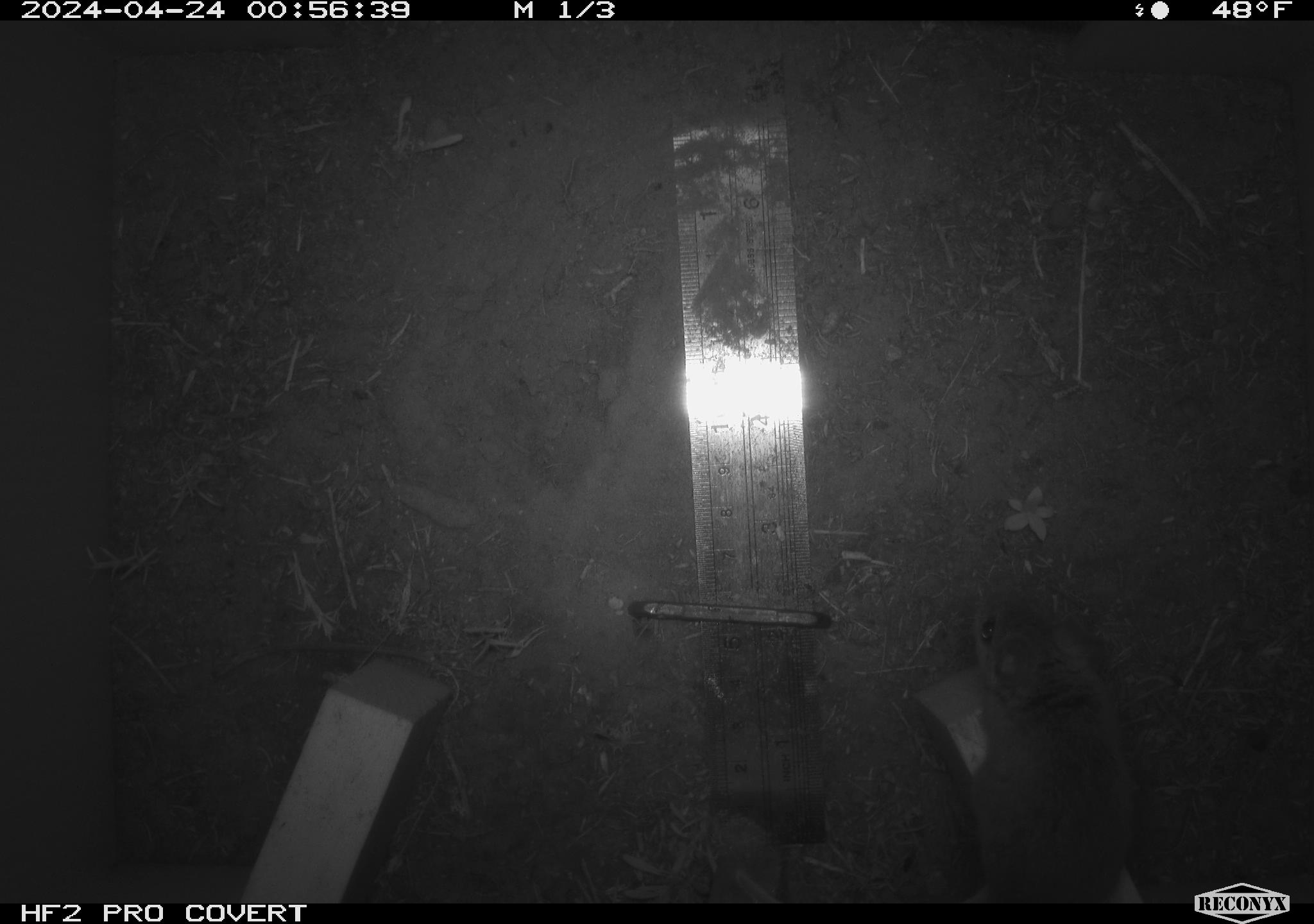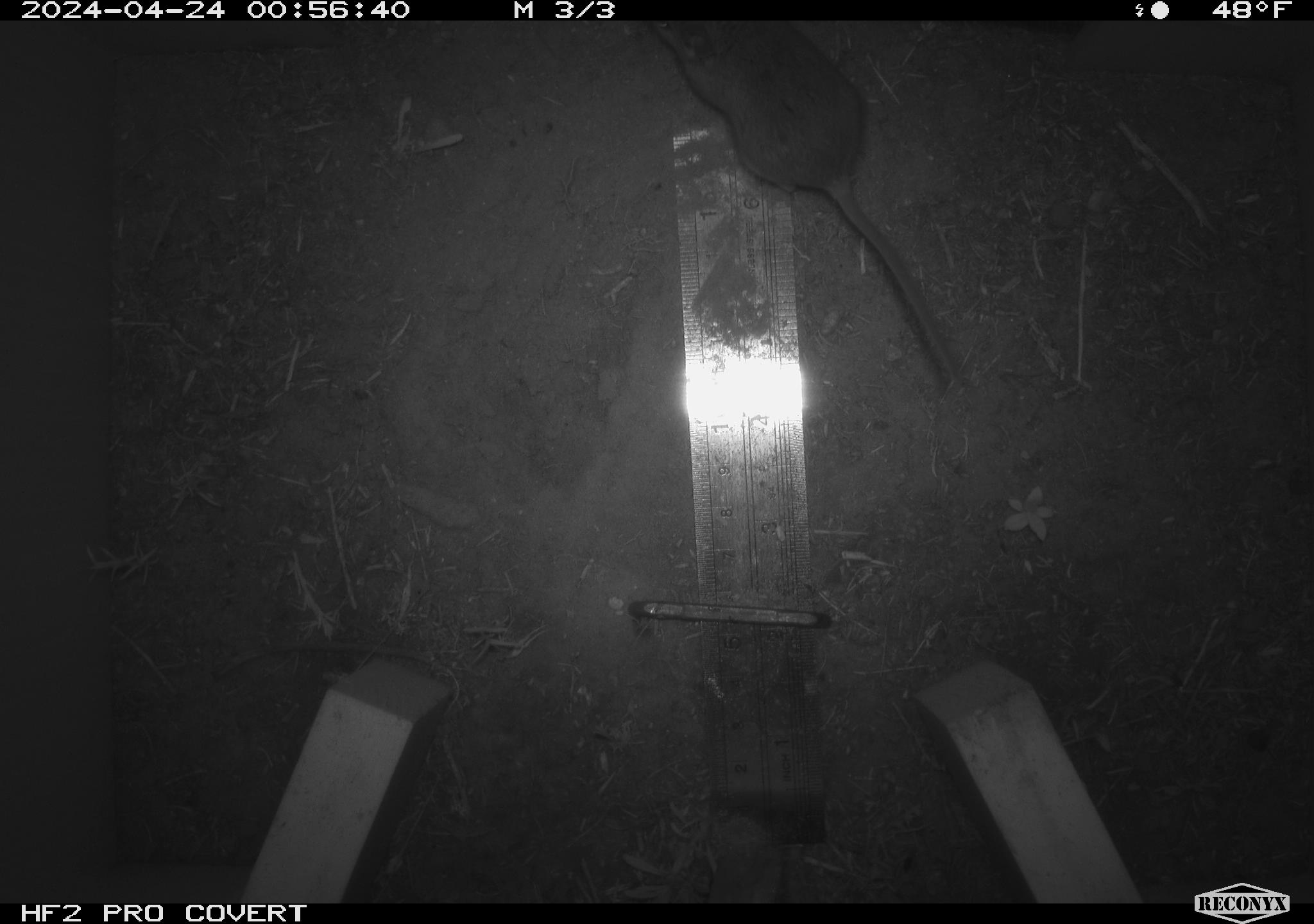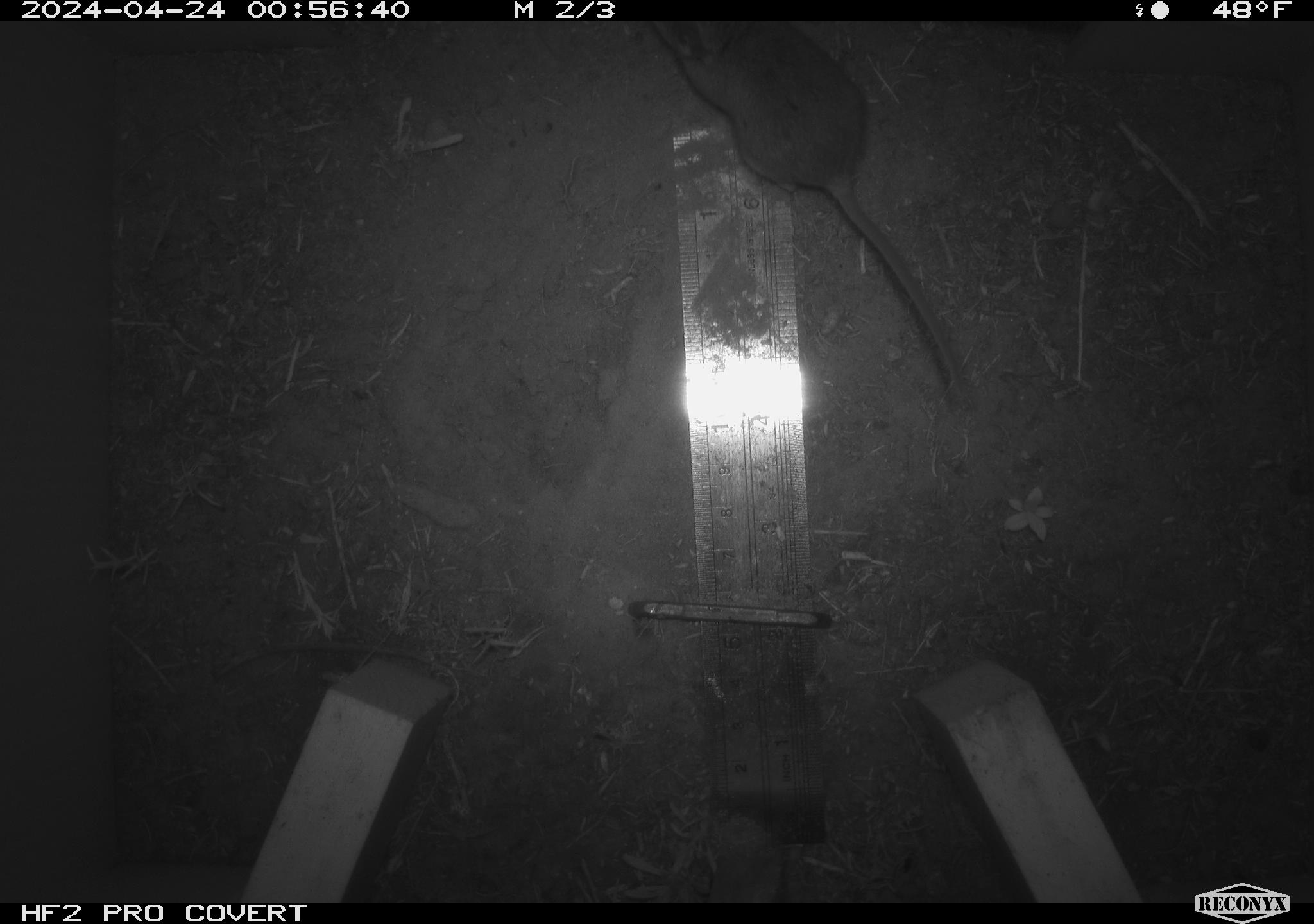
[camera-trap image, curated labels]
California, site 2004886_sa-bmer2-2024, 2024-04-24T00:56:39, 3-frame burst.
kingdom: Animalia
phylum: Chordata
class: Mammalia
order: Rodentia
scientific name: Rodentia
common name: mouse species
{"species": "mouse species (Rodentia)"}